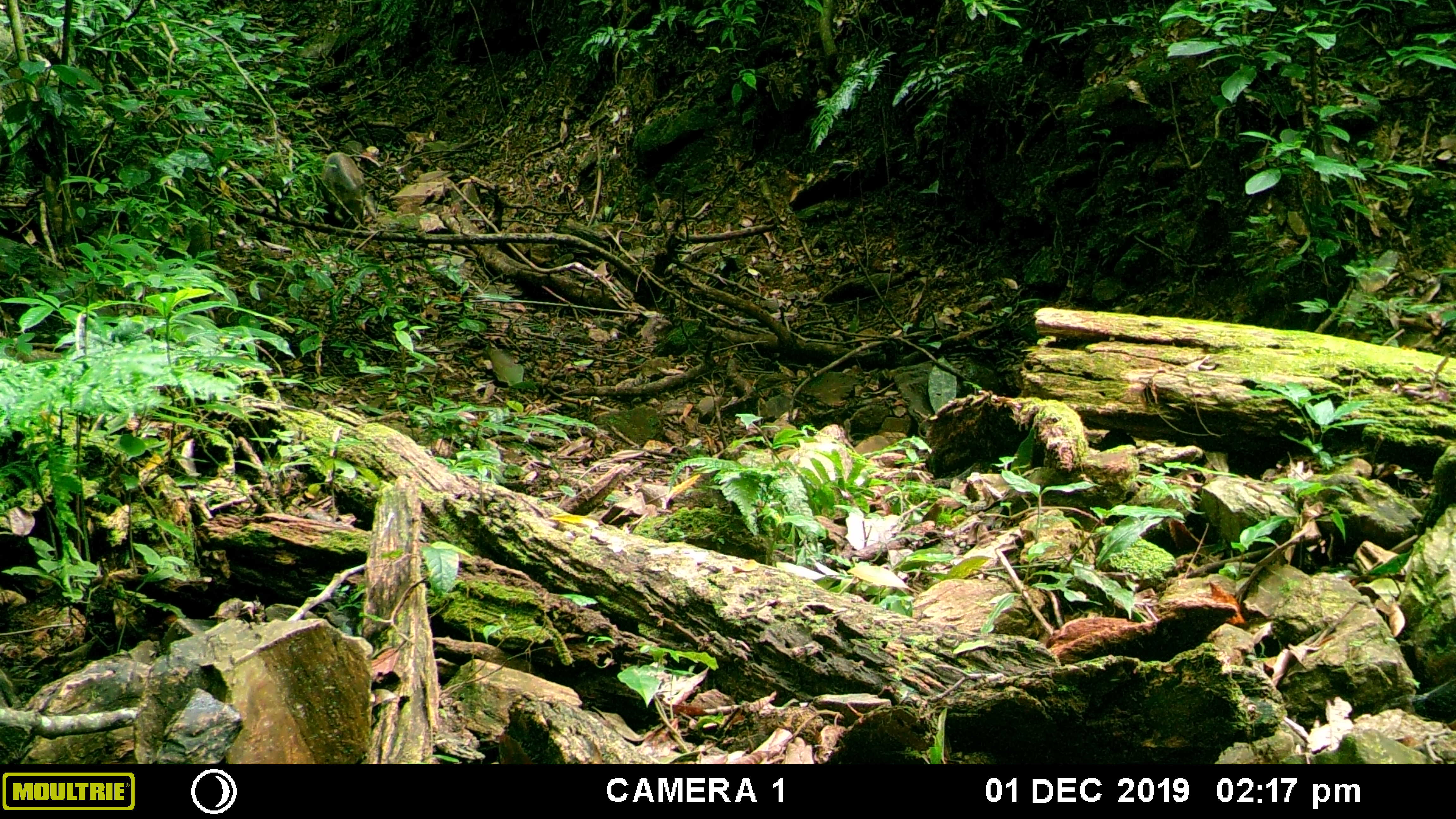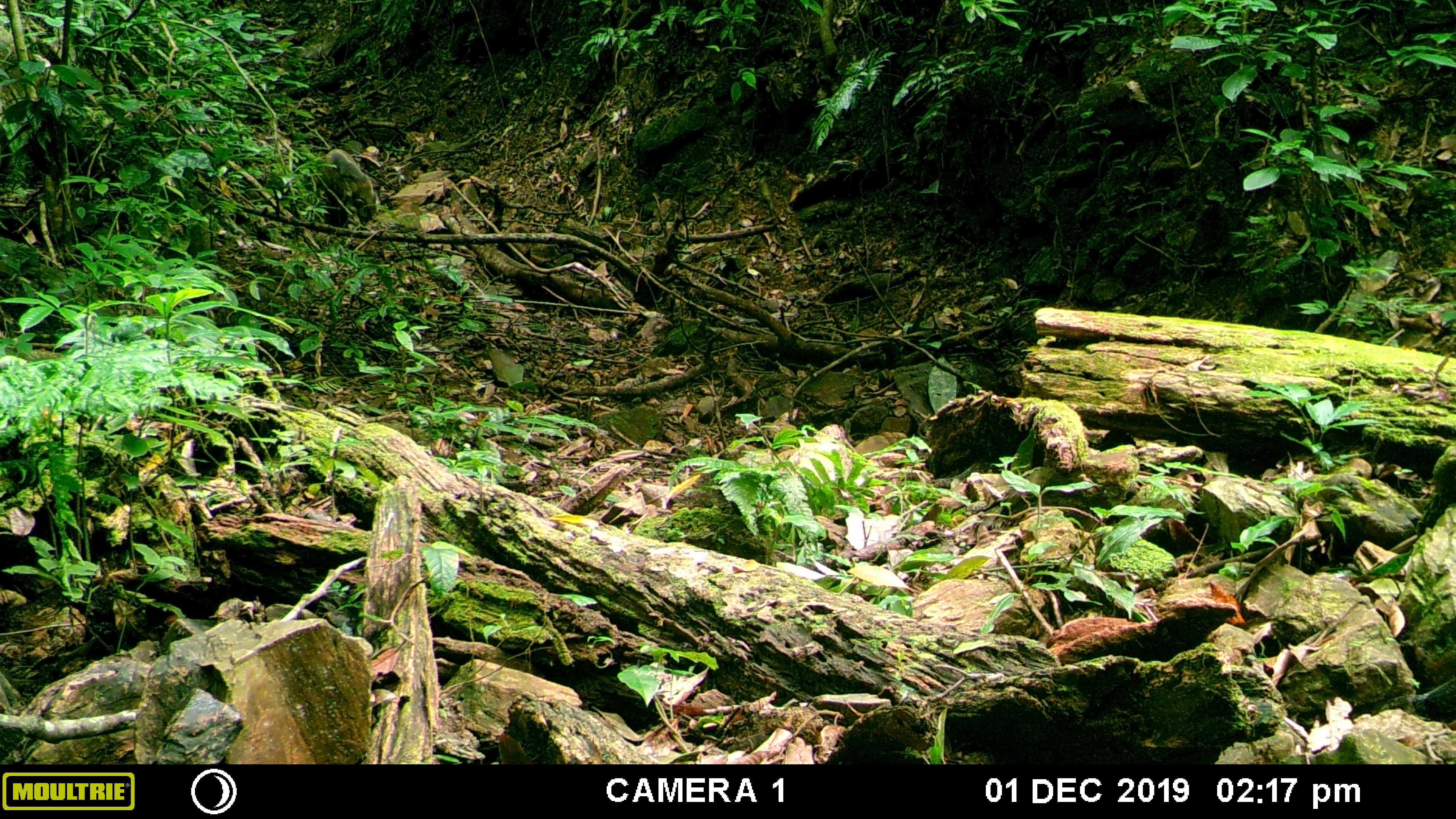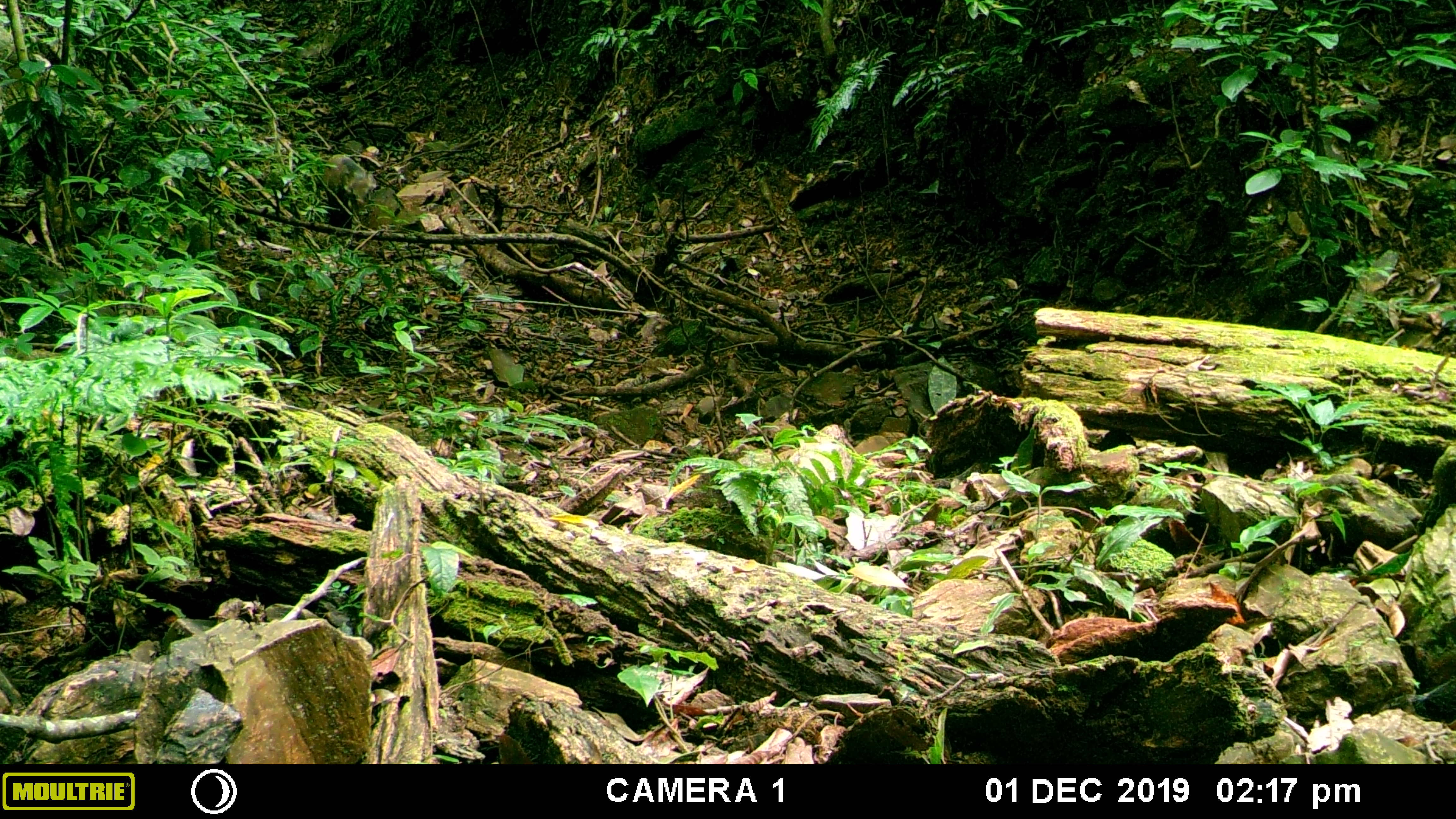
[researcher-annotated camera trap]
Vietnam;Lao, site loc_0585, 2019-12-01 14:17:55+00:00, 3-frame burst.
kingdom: Animalia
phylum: Chordata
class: Mammalia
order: Artiodactyla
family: Suidae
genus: Sus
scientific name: Sus scrofa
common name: eurasian wild pig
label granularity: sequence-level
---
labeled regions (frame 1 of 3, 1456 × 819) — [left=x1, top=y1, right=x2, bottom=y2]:
eurasian wild pig: [left=321, top=151, right=376, bottom=227]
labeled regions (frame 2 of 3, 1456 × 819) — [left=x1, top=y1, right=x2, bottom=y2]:
eurasian wild pig: [left=323, top=148, right=380, bottom=228]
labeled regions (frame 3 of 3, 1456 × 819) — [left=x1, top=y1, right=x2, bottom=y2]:
eurasian wild pig: [left=324, top=153, right=377, bottom=228]